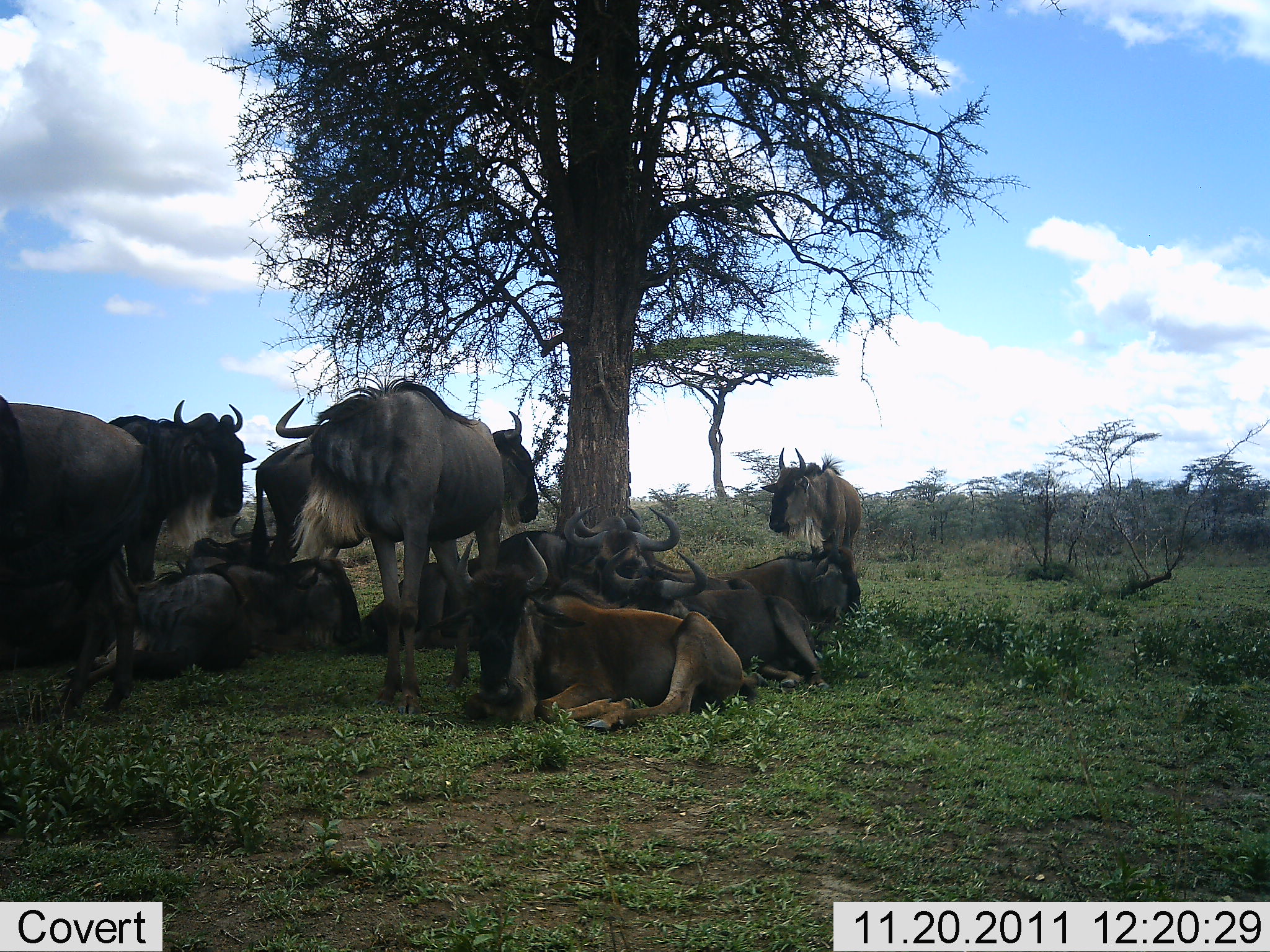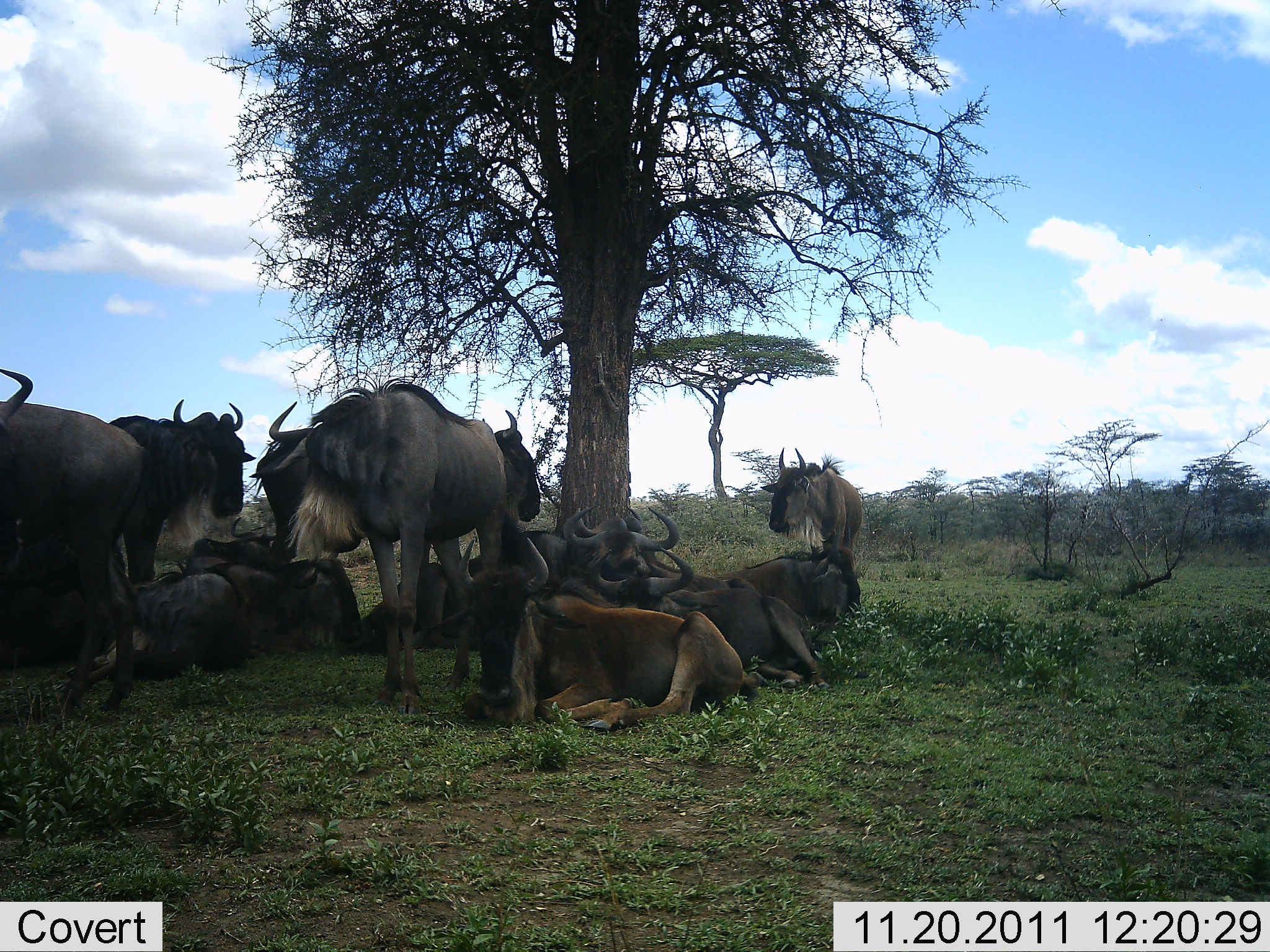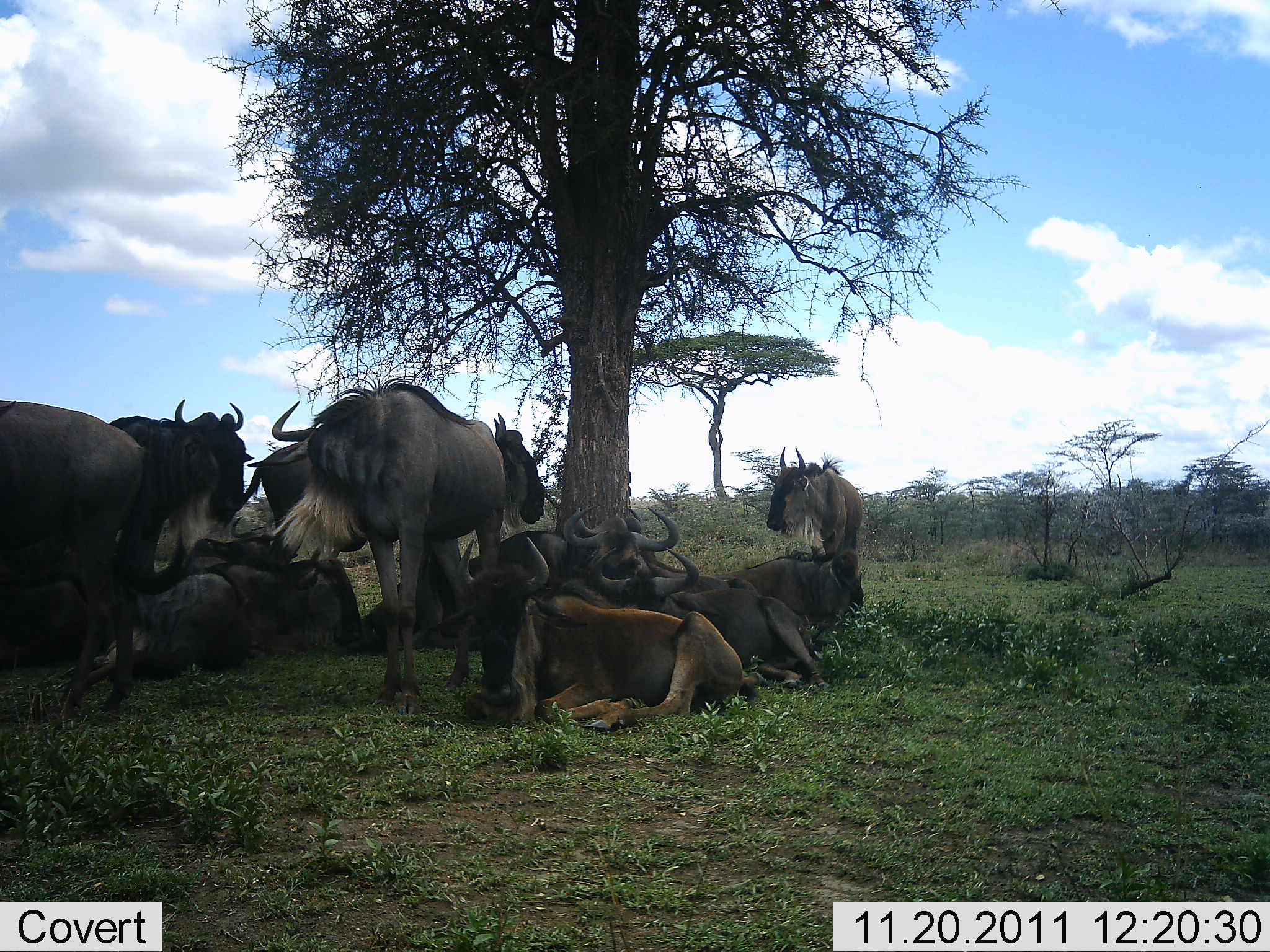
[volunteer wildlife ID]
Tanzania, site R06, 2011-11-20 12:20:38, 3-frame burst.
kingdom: Animalia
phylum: Chordata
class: Mammalia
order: Artiodactyla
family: Bovidae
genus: Connochaetes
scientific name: Connochaetes taurinus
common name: blue wildebeest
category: wildebeest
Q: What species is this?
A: Wildebeest (blue wildebeest) (Connochaetes taurinus).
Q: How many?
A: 11-50.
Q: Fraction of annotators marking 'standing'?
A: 88%.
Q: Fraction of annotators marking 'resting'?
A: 100%.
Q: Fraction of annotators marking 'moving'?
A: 0%.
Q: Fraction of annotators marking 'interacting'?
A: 12%.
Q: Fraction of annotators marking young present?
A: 0%.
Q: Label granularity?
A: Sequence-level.